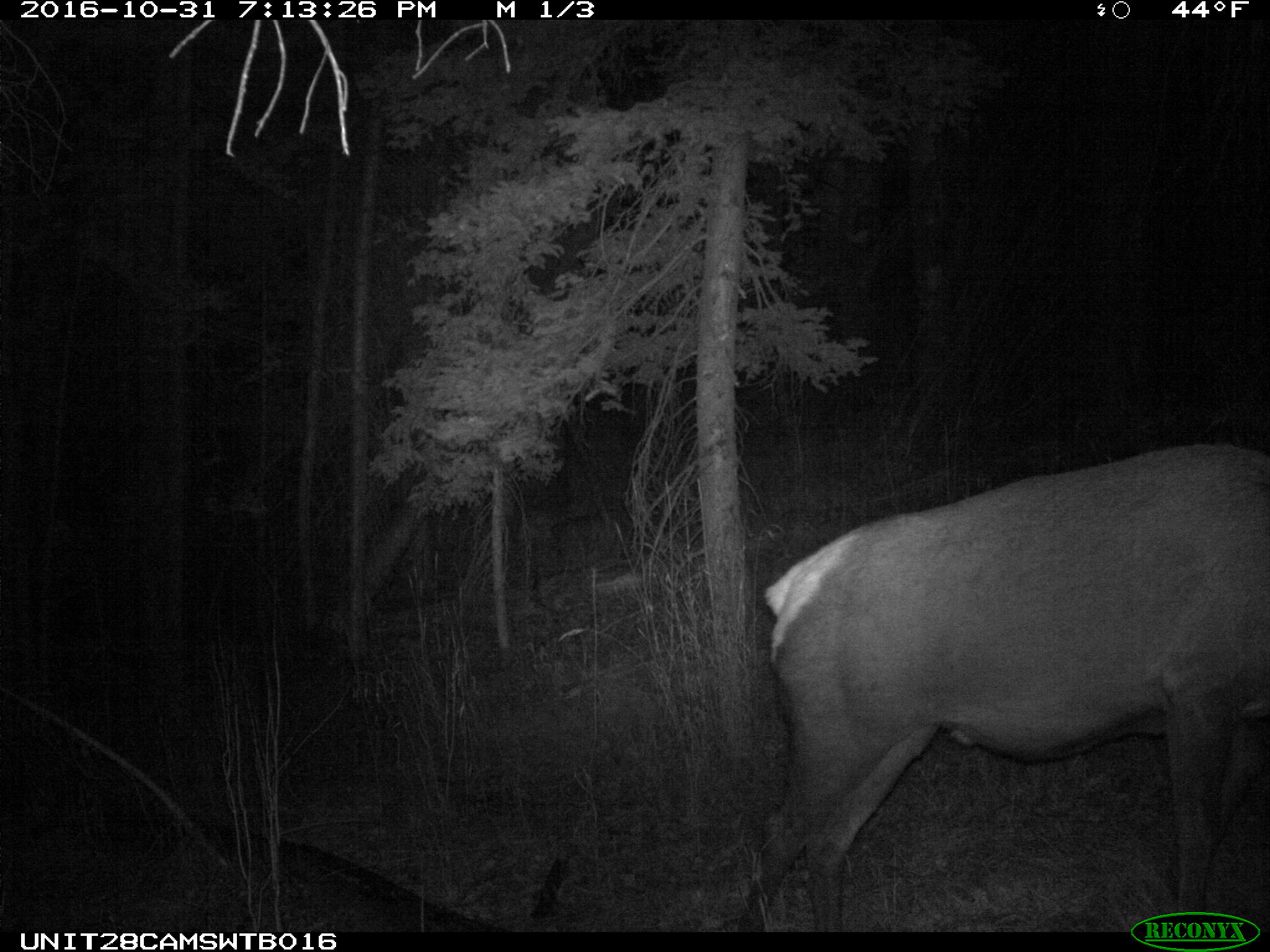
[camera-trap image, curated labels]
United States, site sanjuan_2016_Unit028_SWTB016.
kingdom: Animalia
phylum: Chordata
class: Mammalia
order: Artiodactyla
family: Cervidae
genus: Cervus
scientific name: Cervus elaphus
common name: red deer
Cervus elaphus (red deer).